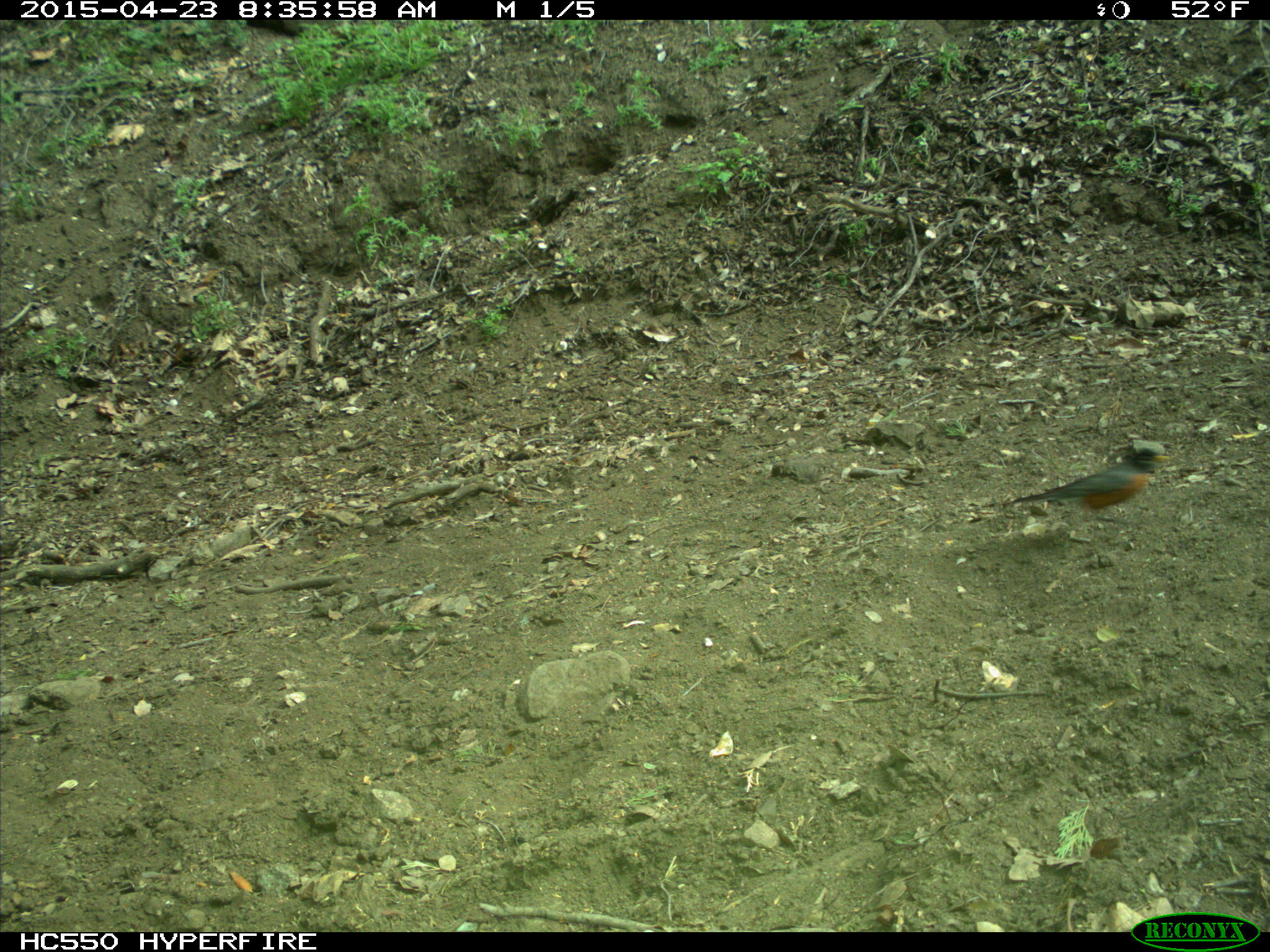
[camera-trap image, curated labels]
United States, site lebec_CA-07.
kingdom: Animalia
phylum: Chordata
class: Aves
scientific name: Aves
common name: birds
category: unidentified bird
Unidentified bird (birds) (Aves).